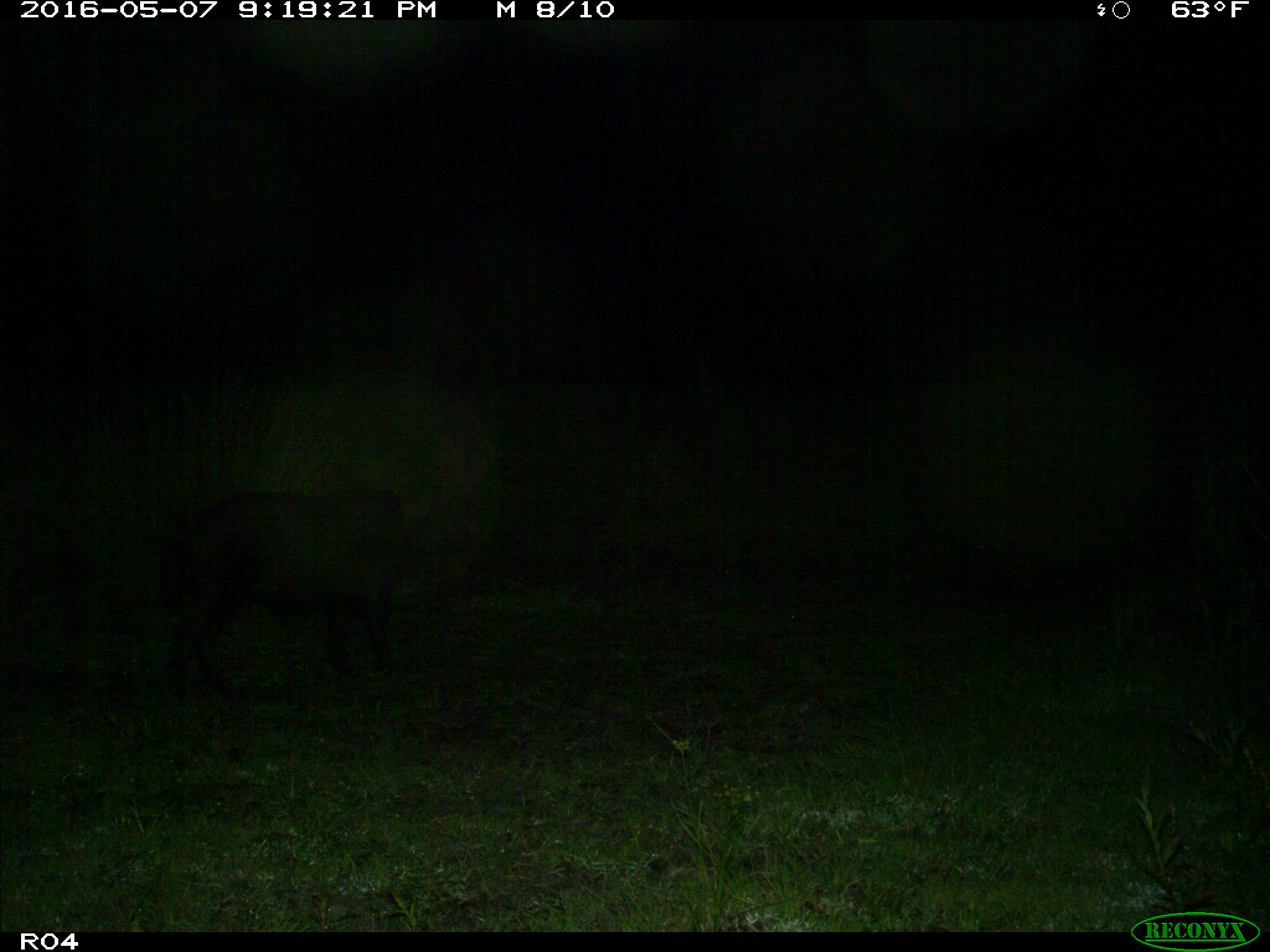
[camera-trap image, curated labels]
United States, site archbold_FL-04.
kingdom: Animalia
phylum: Chordata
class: Mammalia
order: Artiodactyla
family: Suidae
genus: Sus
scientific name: Sus scrofa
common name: wild boar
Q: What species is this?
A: Sus scrofa (wild boar).